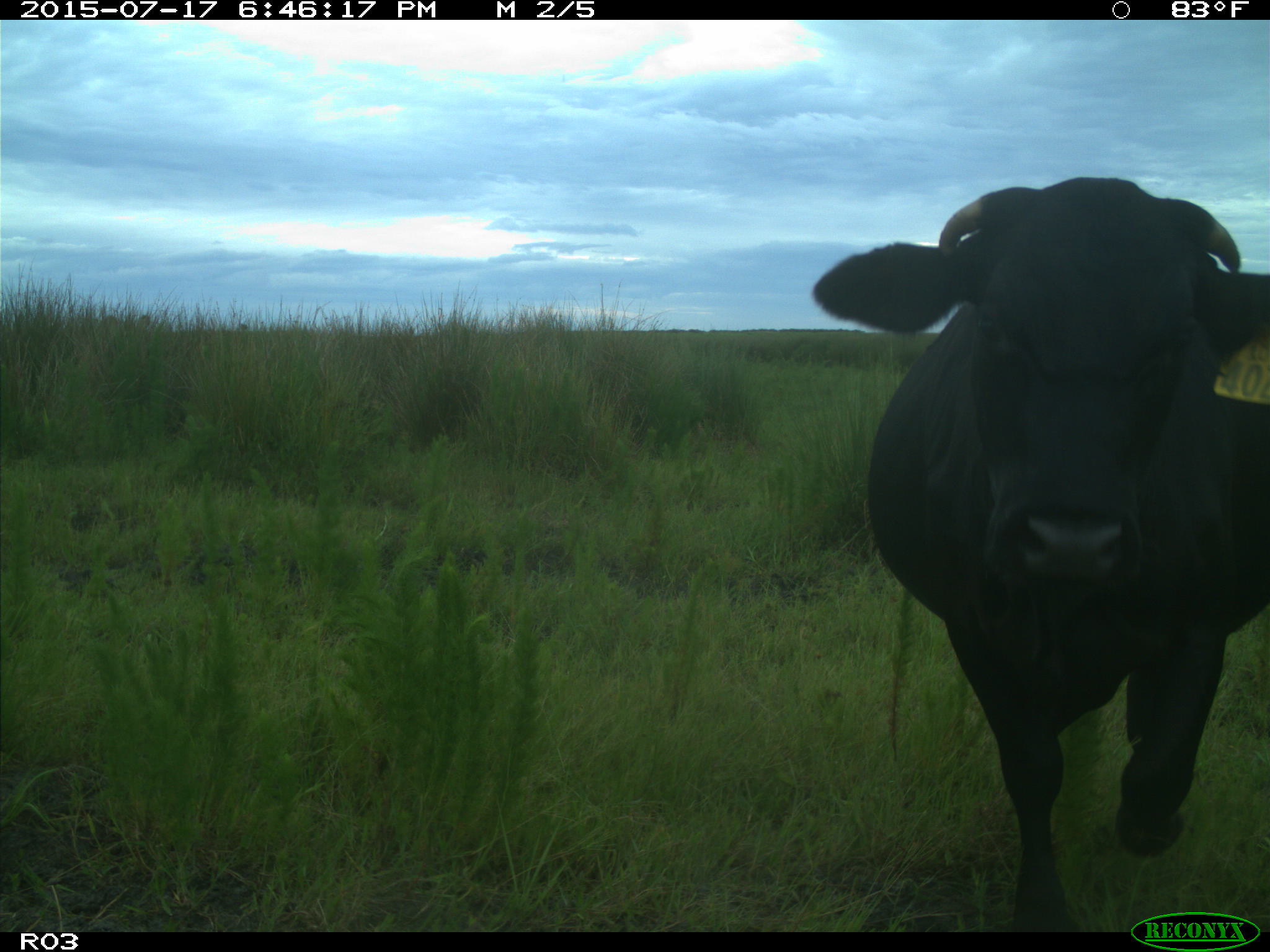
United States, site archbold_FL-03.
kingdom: Animalia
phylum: Chordata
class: Mammalia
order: Artiodactyla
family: Bovidae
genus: Bos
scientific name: Bos taurus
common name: domestic cow